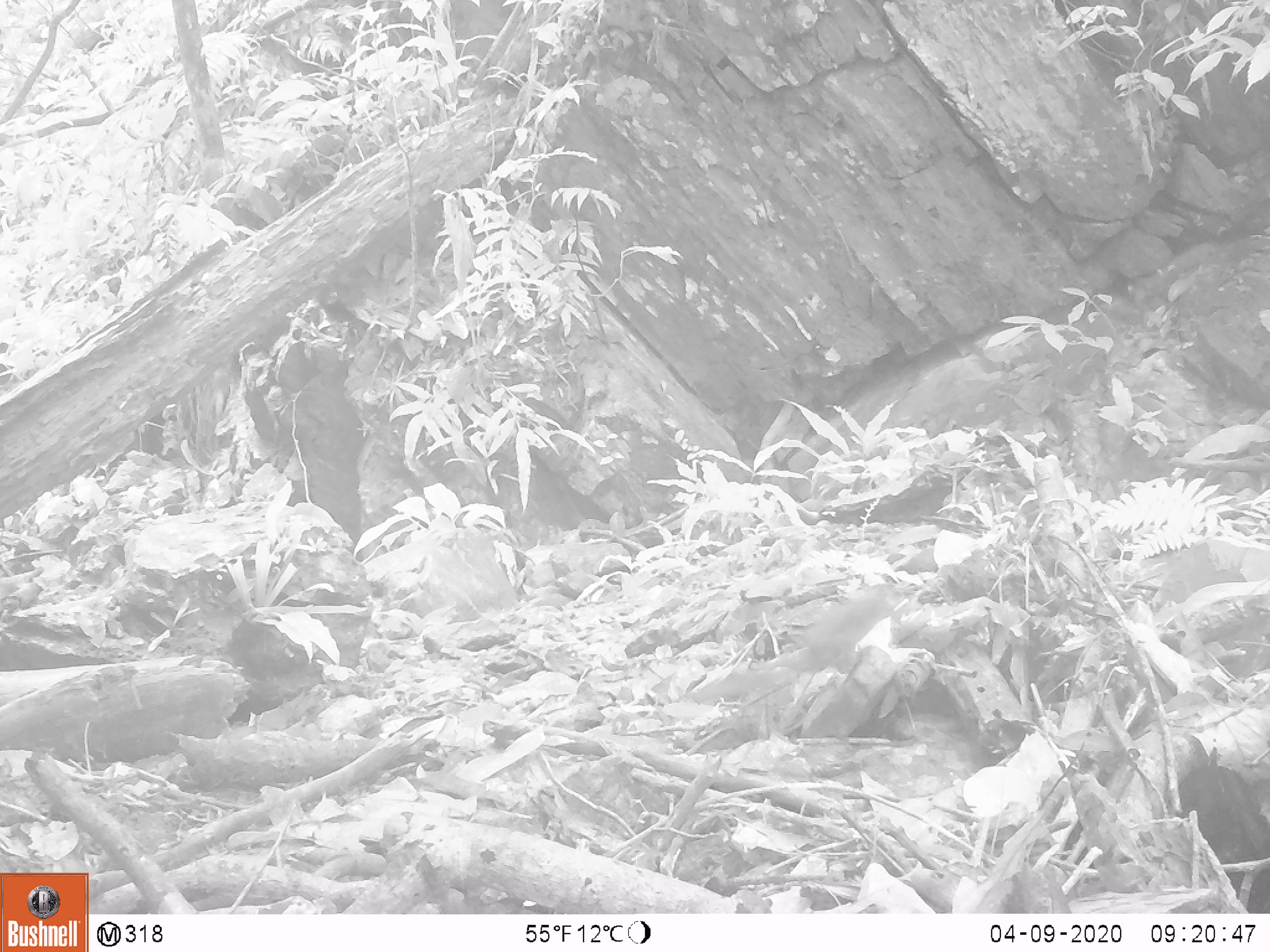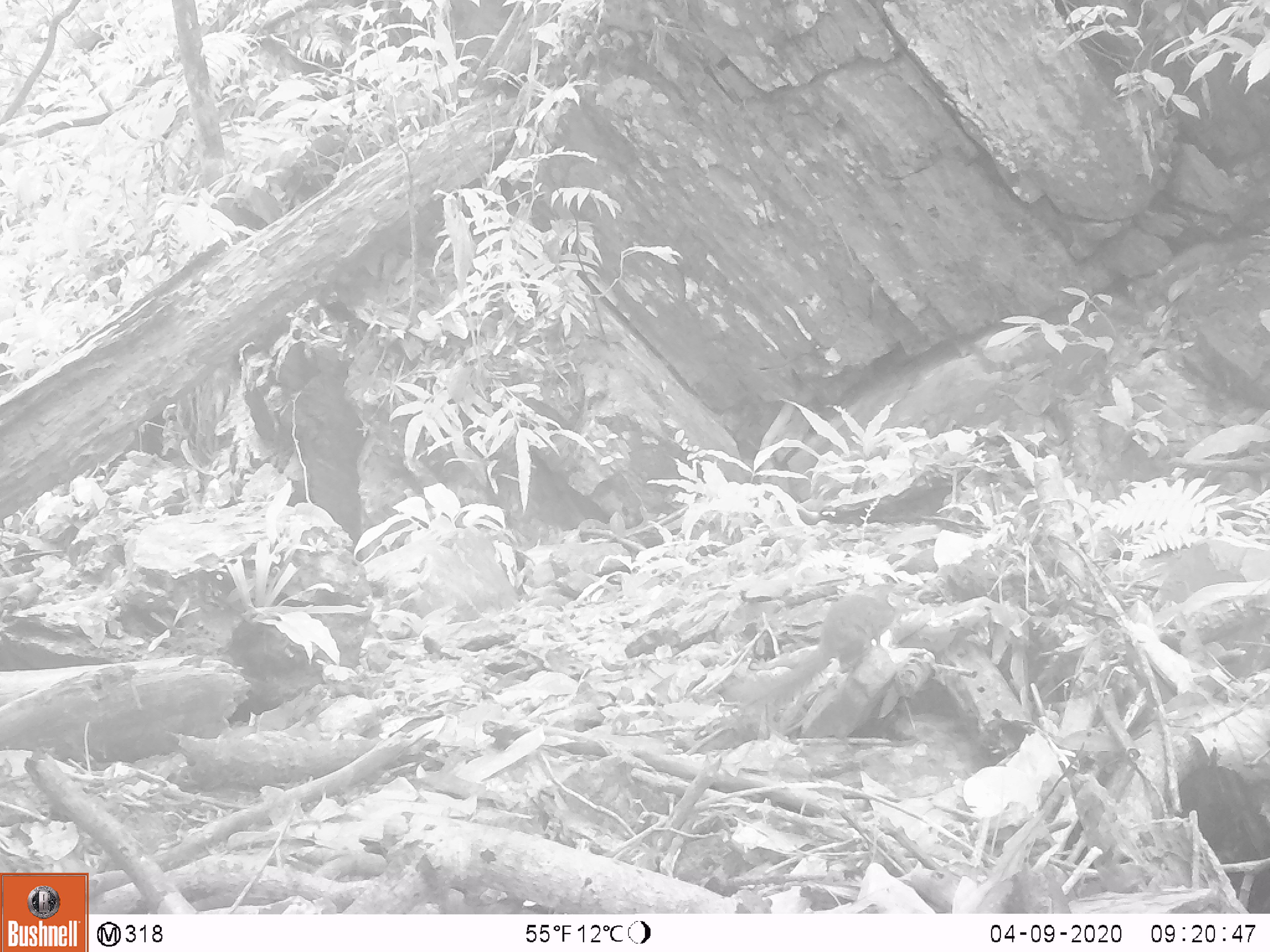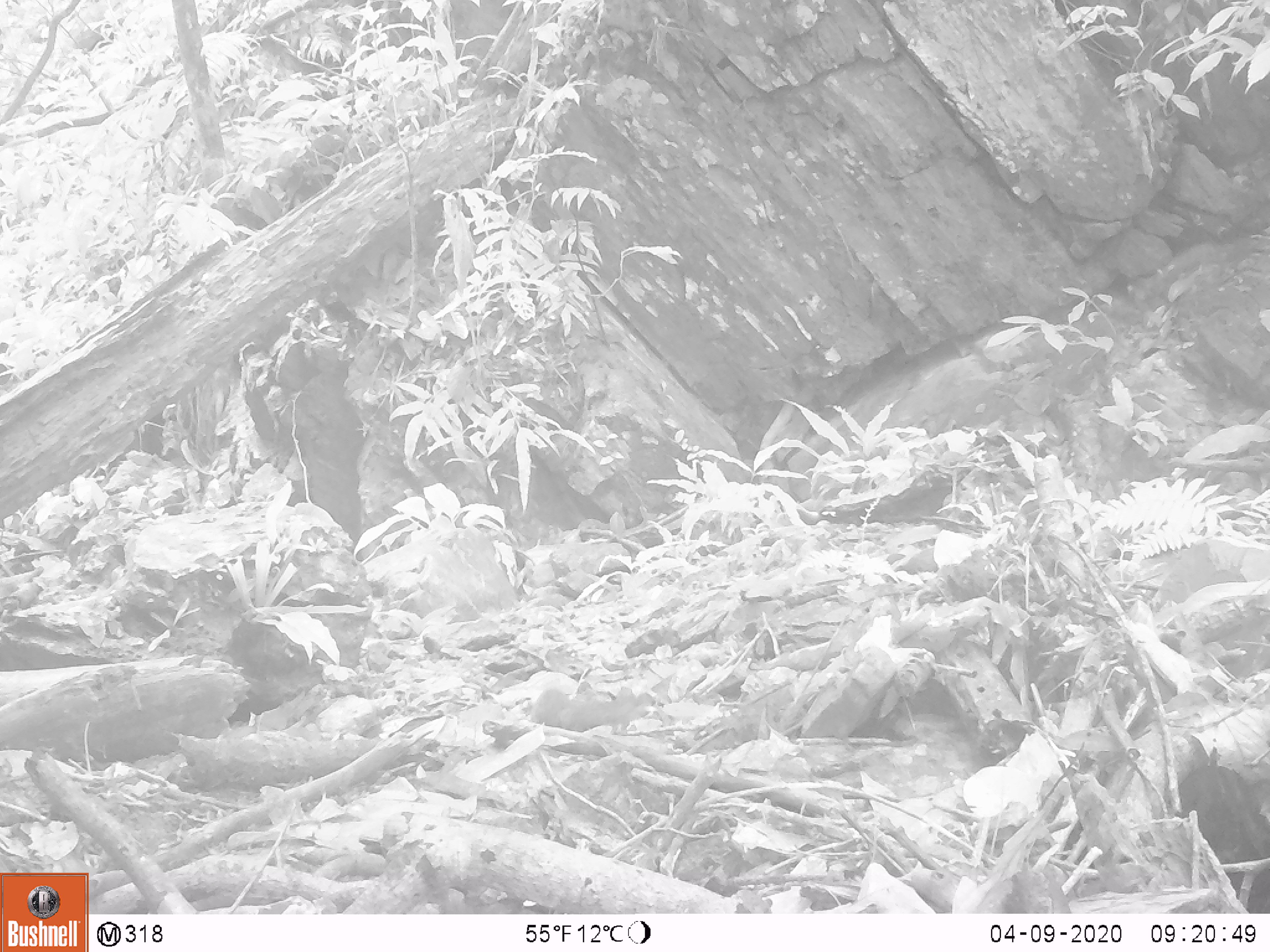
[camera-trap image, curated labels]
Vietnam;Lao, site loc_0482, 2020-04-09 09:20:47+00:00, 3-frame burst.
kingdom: Animalia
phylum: Chordata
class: Mammalia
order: Rodentia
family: Sciuridae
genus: Sciurus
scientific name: Sciurus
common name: squirrel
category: unidentified squirrel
Unidentified squirrel (squirrel) (Sciurus). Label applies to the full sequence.